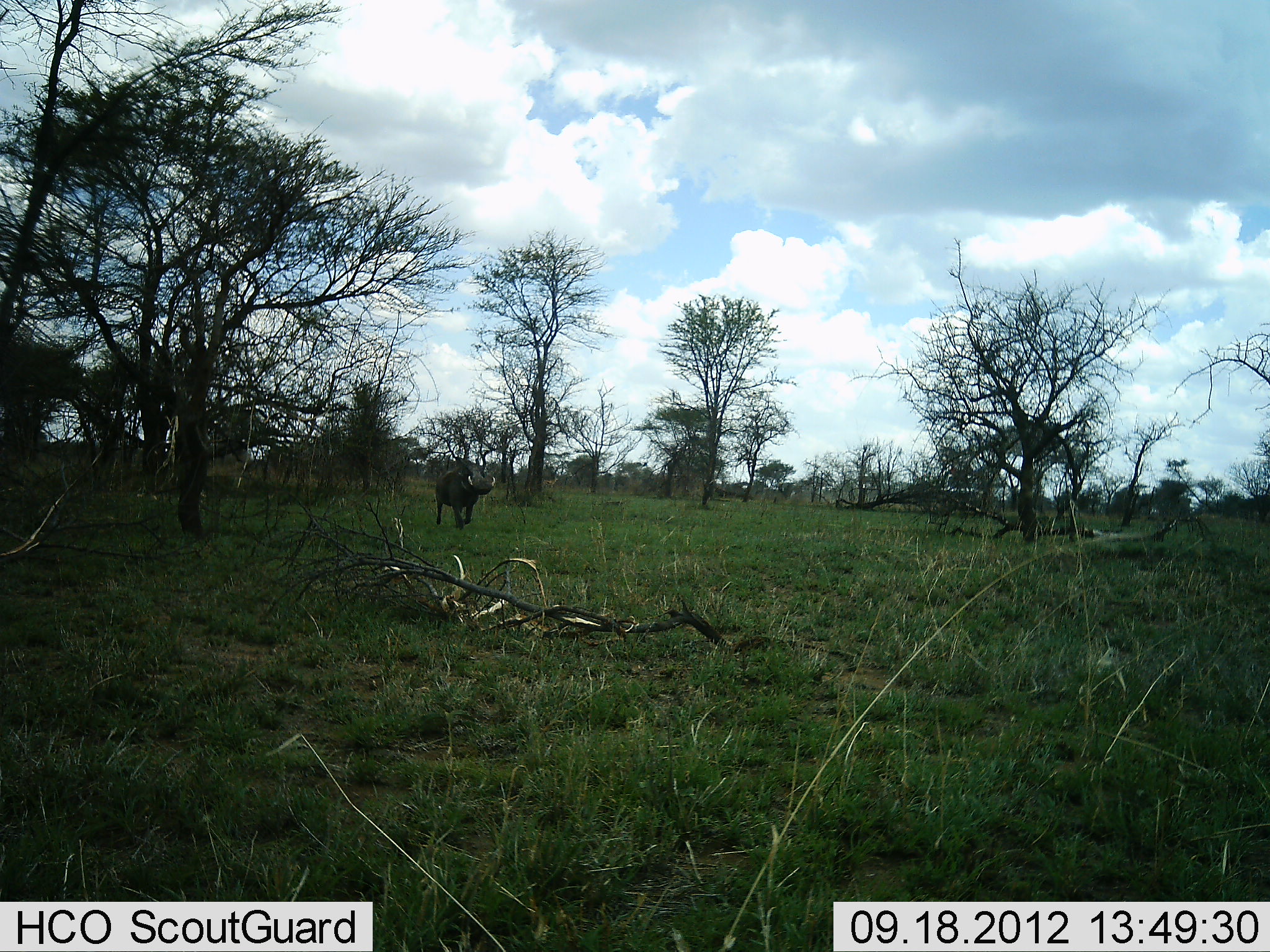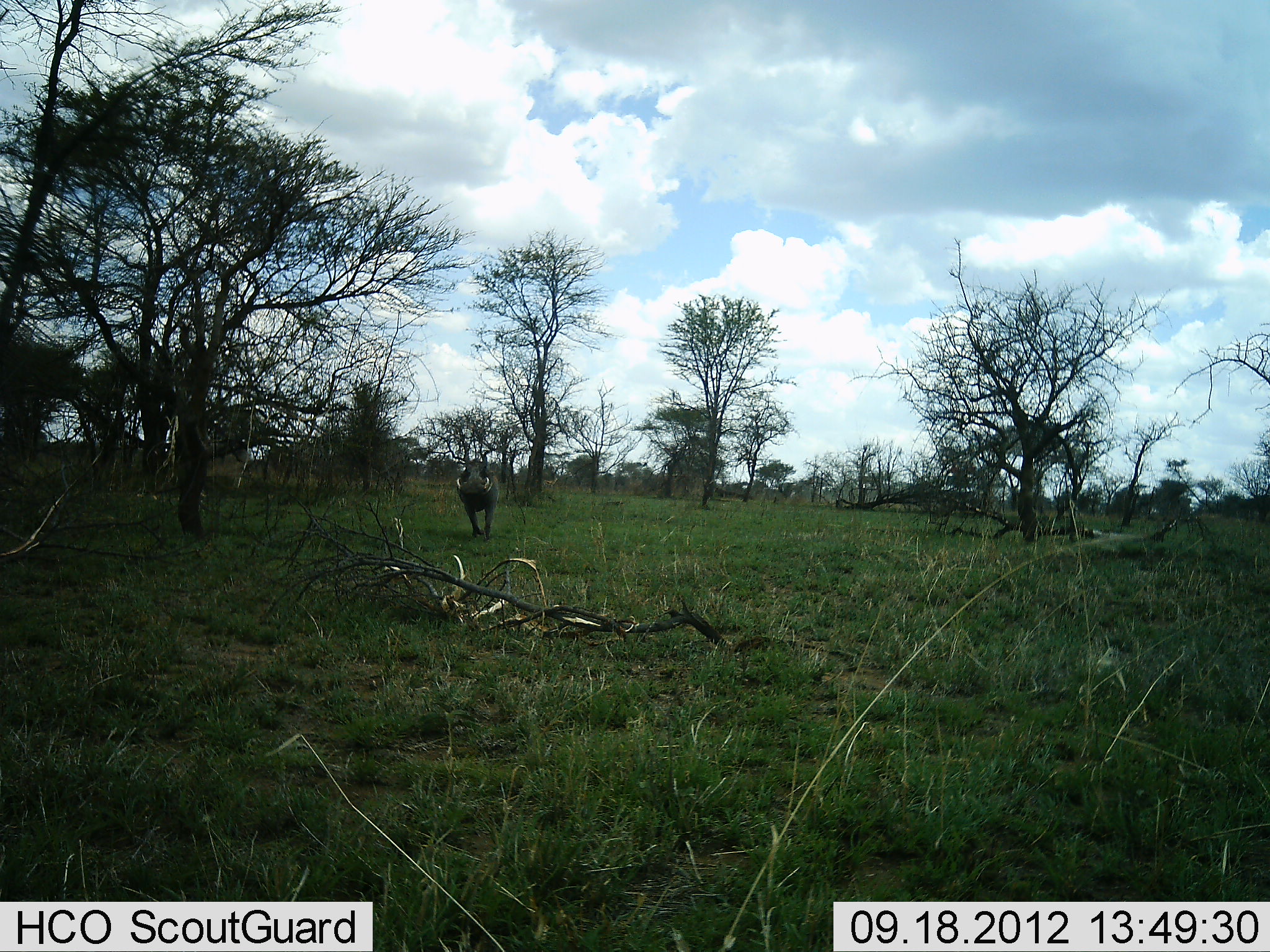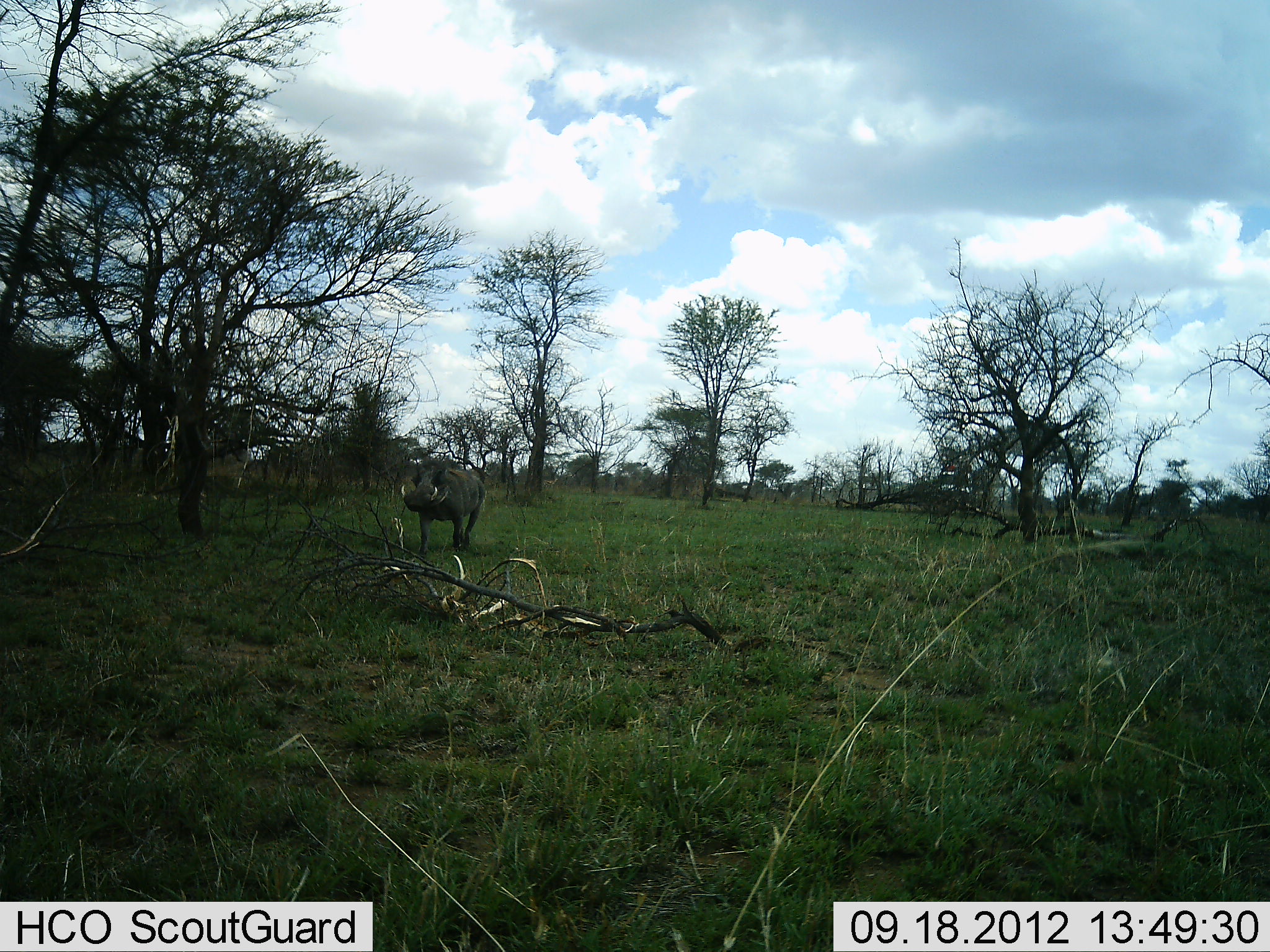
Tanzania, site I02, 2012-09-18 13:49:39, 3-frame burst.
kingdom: Animalia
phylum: Chordata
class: Mammalia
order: Artiodactyla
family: Suidae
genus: Phacochoerus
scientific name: Phacochoerus africanus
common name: warthog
Warthog (Phacochoerus africanus), count 1. Behavior (volunteer vote fractions): standing 0%, resting 0%, moving 100%, interacting 0%. Young present (vote fraction): 0%. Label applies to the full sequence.